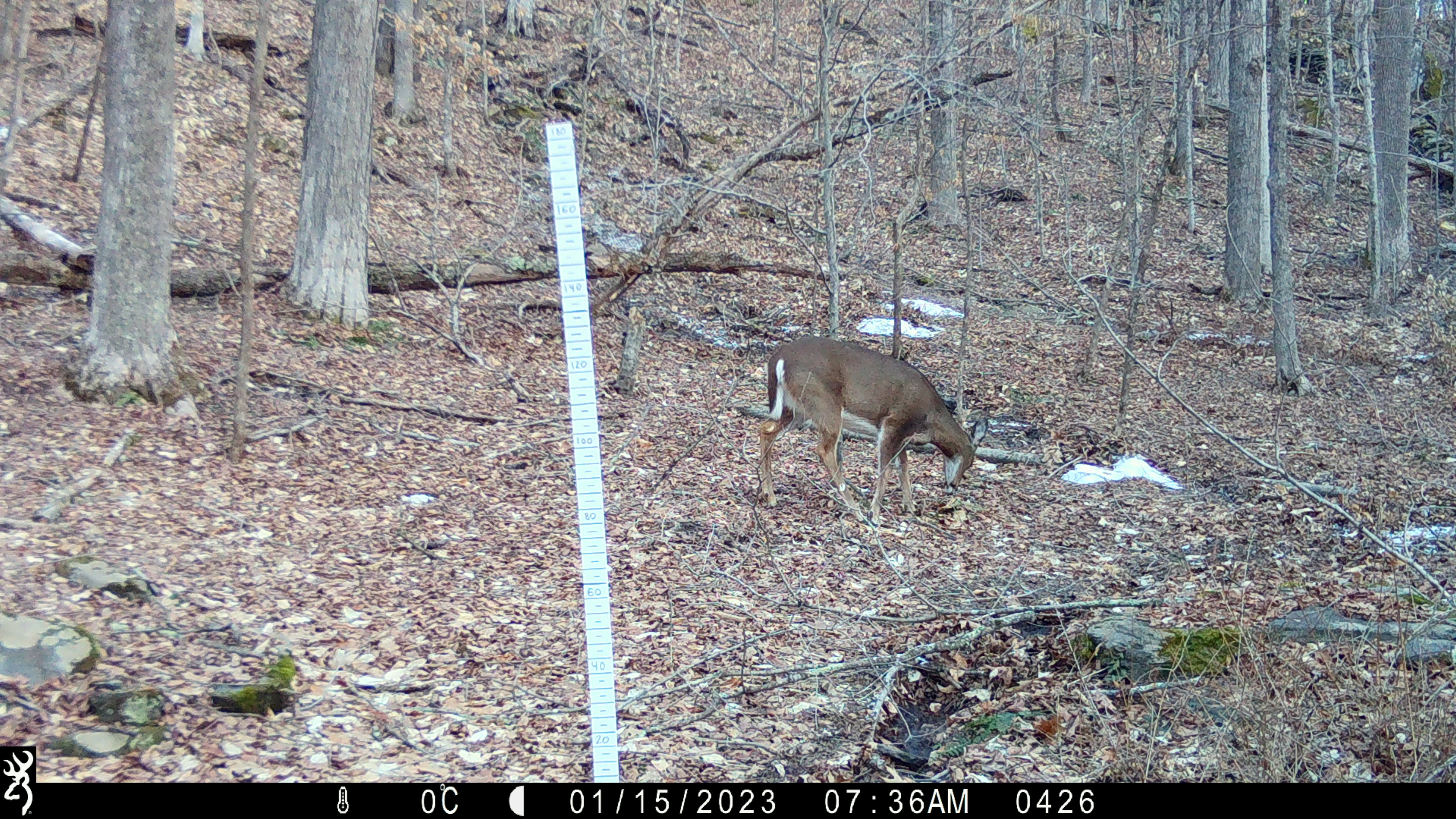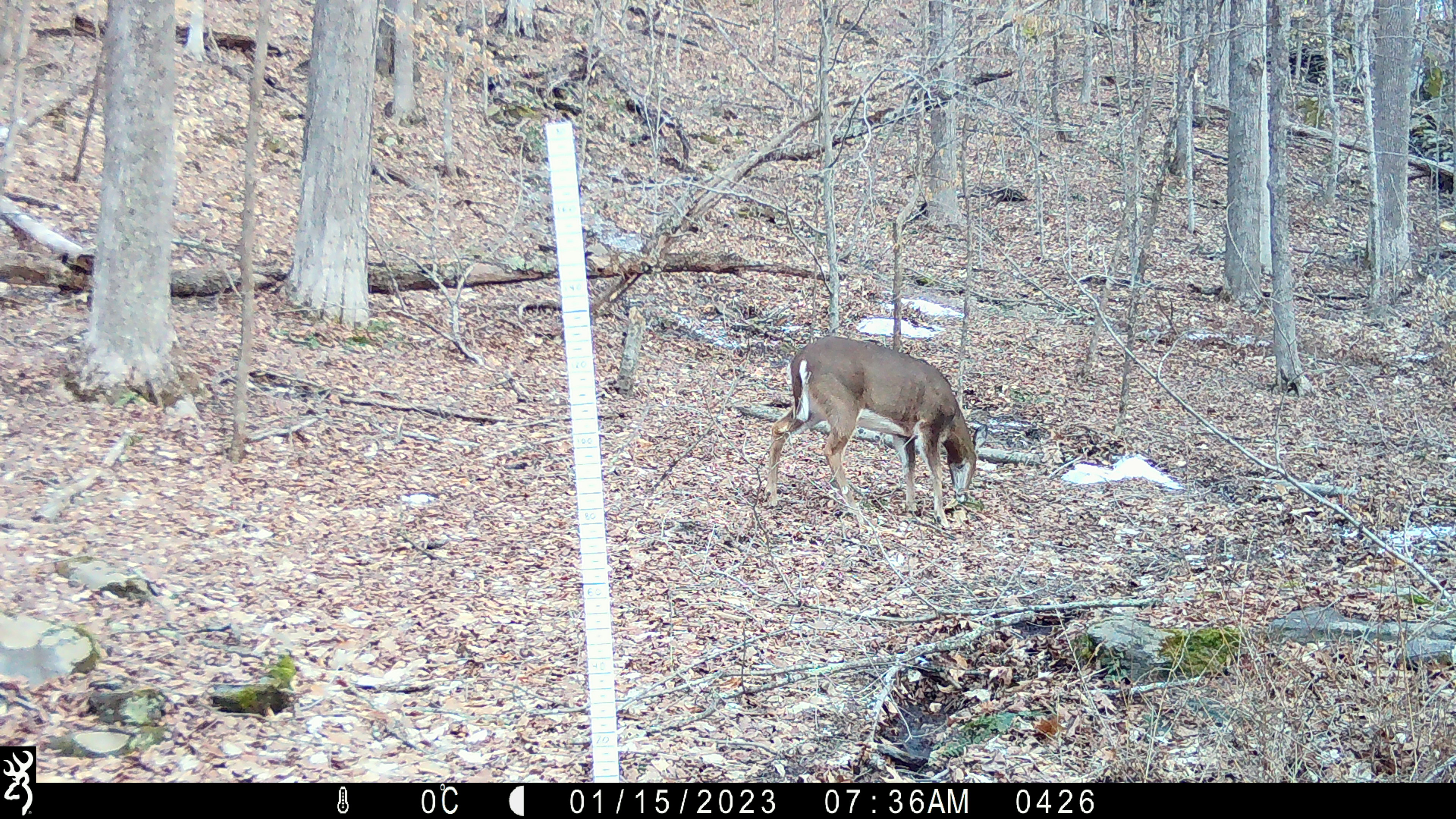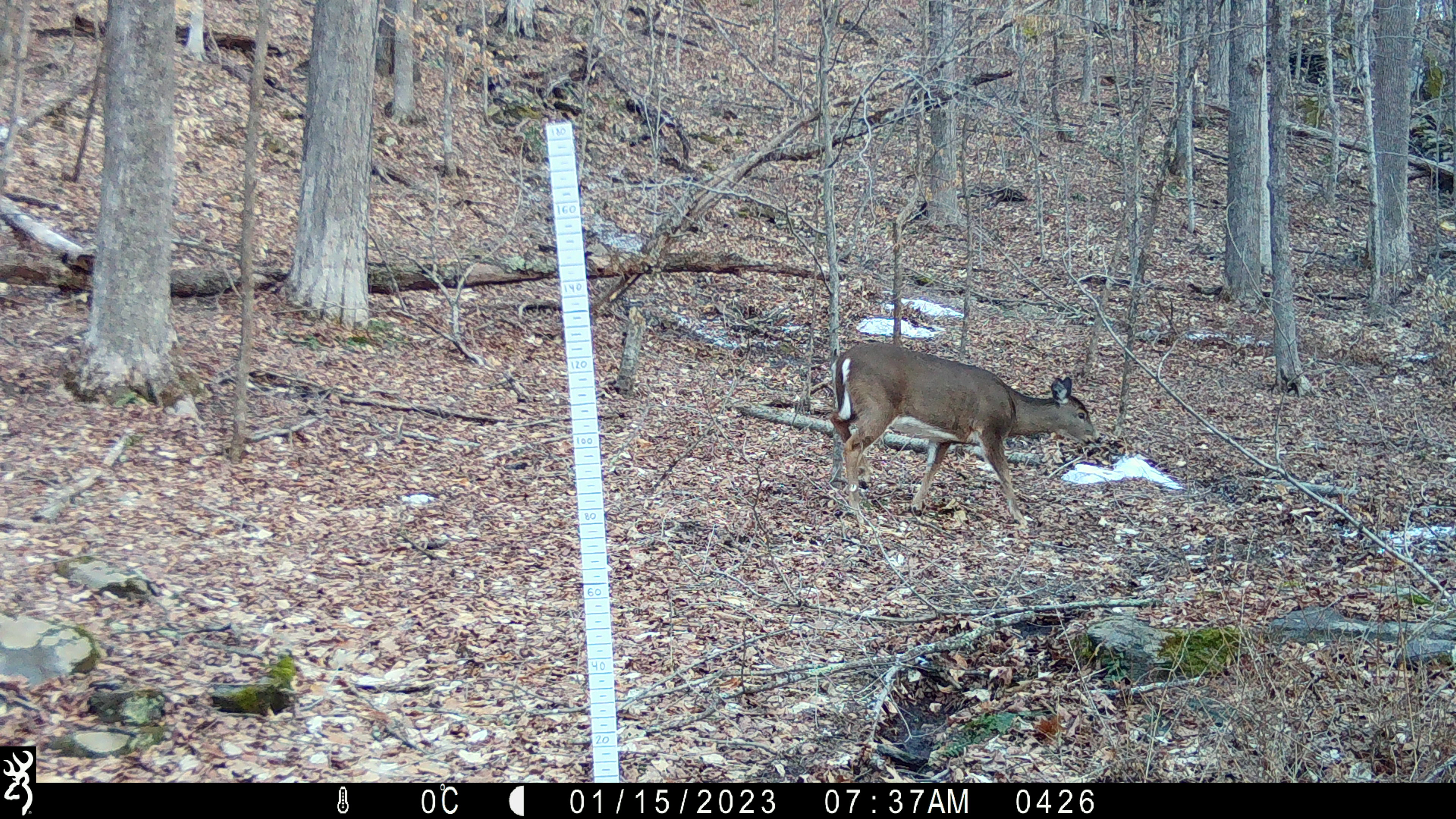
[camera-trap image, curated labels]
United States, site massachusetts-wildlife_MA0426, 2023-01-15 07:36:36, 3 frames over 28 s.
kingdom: Animalia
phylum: Chordata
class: Mammalia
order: Artiodactyla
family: Cervidae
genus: Odocoileus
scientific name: Odocoileus virginianus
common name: white-tailed deer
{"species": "white-tailed deer (Odocoileus virginianus)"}